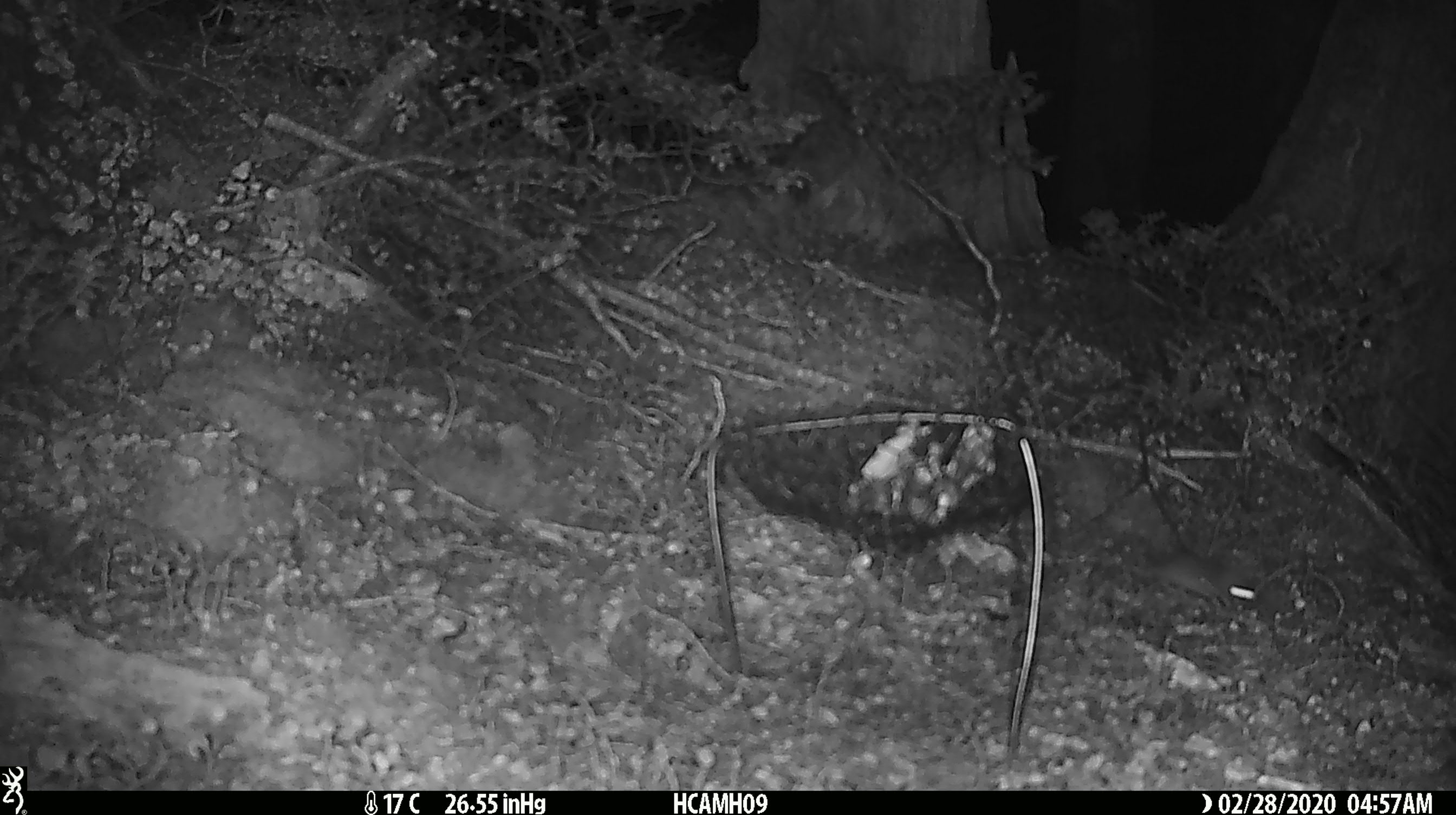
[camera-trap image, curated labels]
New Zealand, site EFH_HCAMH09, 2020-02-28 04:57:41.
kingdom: Animalia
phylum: Chordata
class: Mammalia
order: Rodentia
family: Muridae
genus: Mus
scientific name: Mus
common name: mouse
Mouse (Mus).